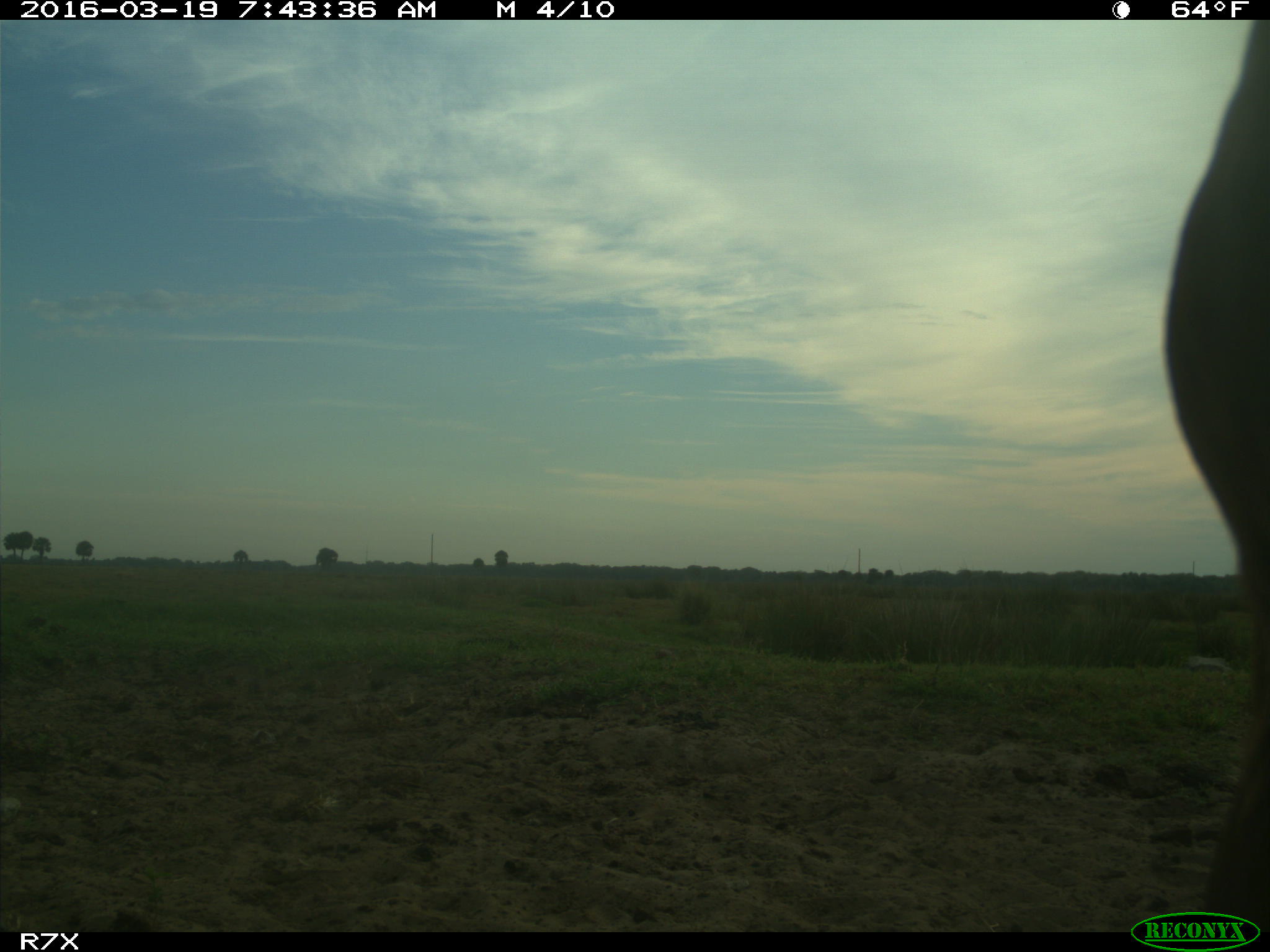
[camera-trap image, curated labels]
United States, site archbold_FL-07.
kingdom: Animalia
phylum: Chordata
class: Mammalia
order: Artiodactyla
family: Bovidae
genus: Bos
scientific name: Bos taurus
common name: domestic cow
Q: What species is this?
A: Bos taurus (domestic cow).